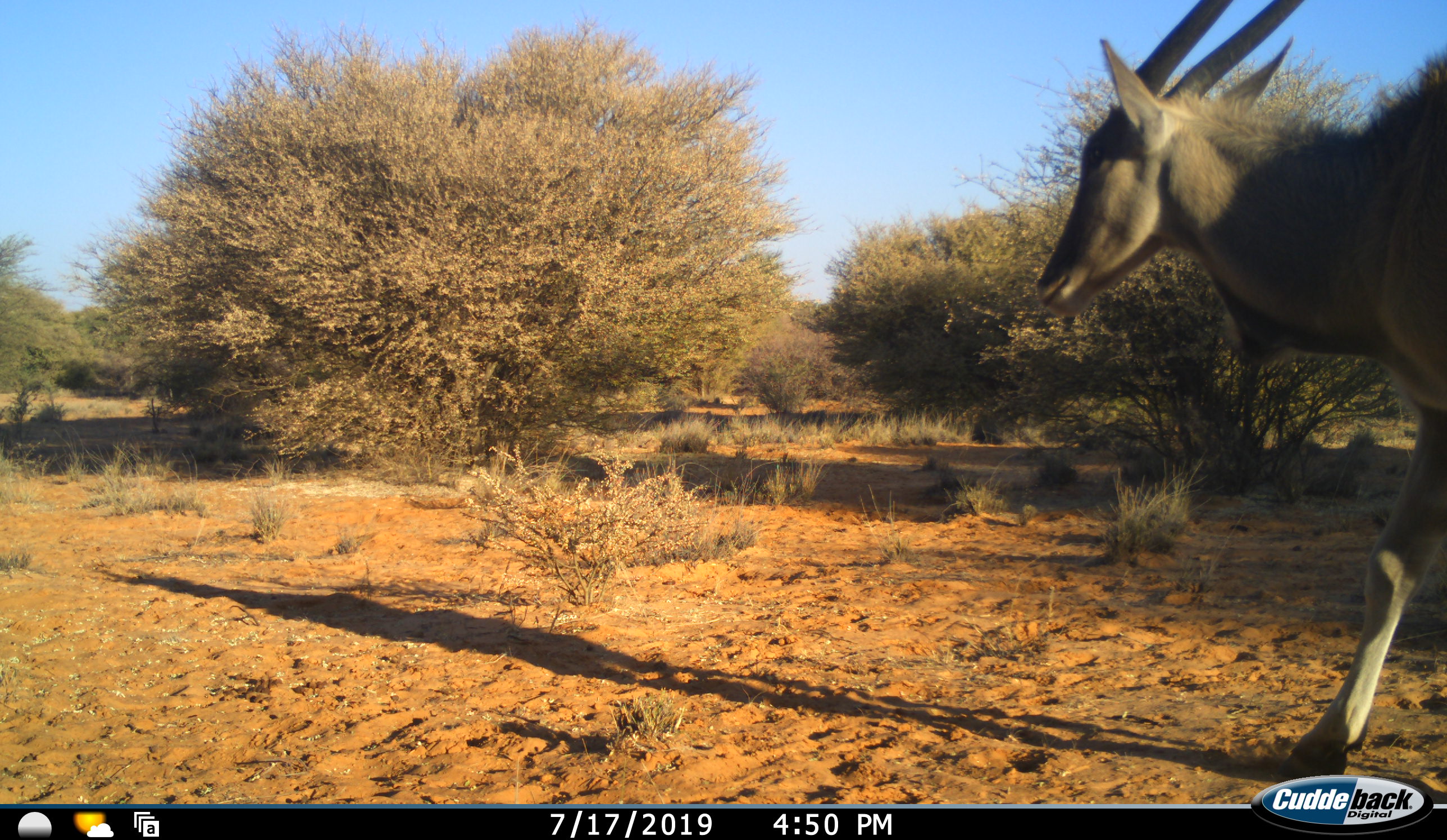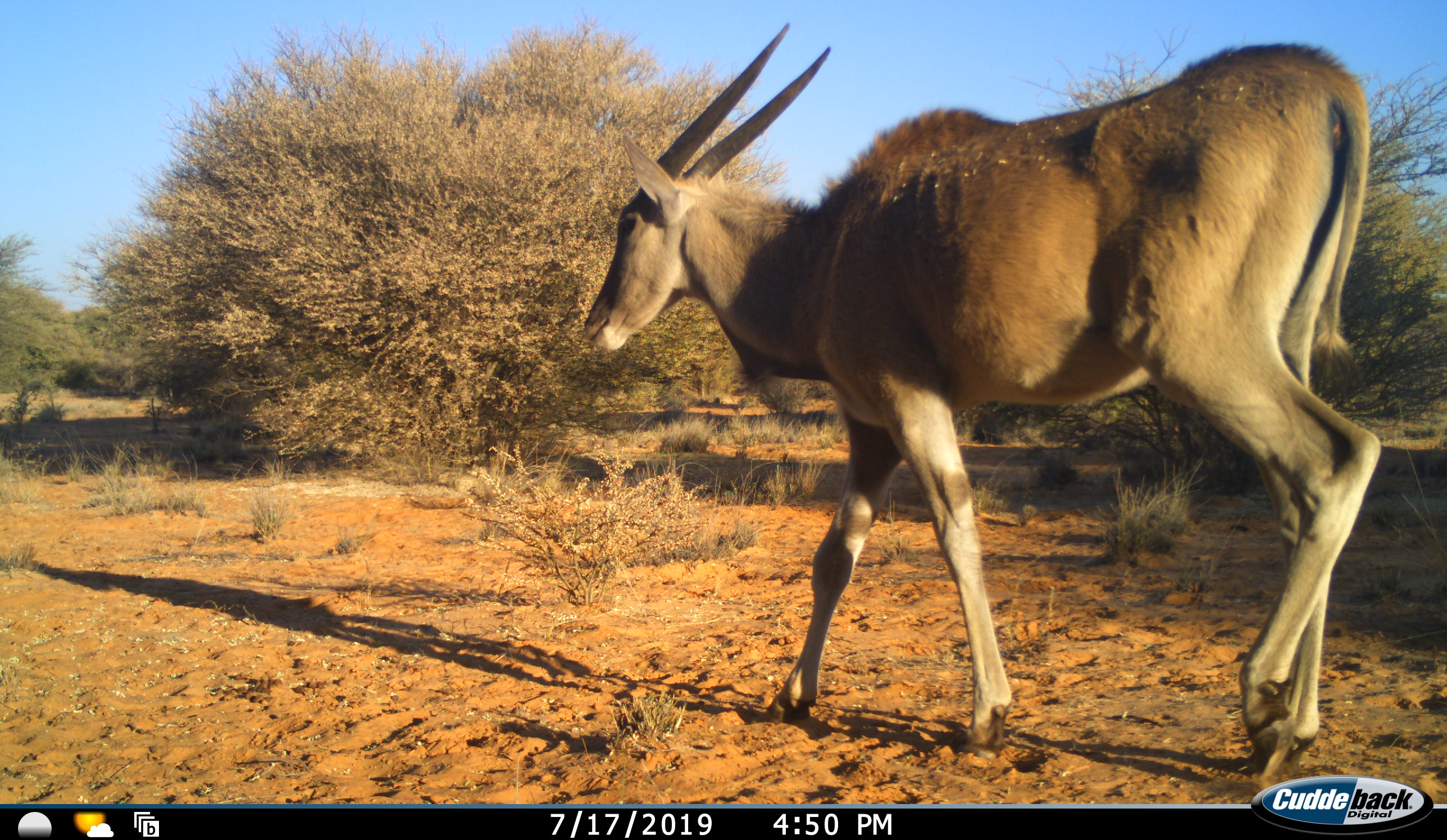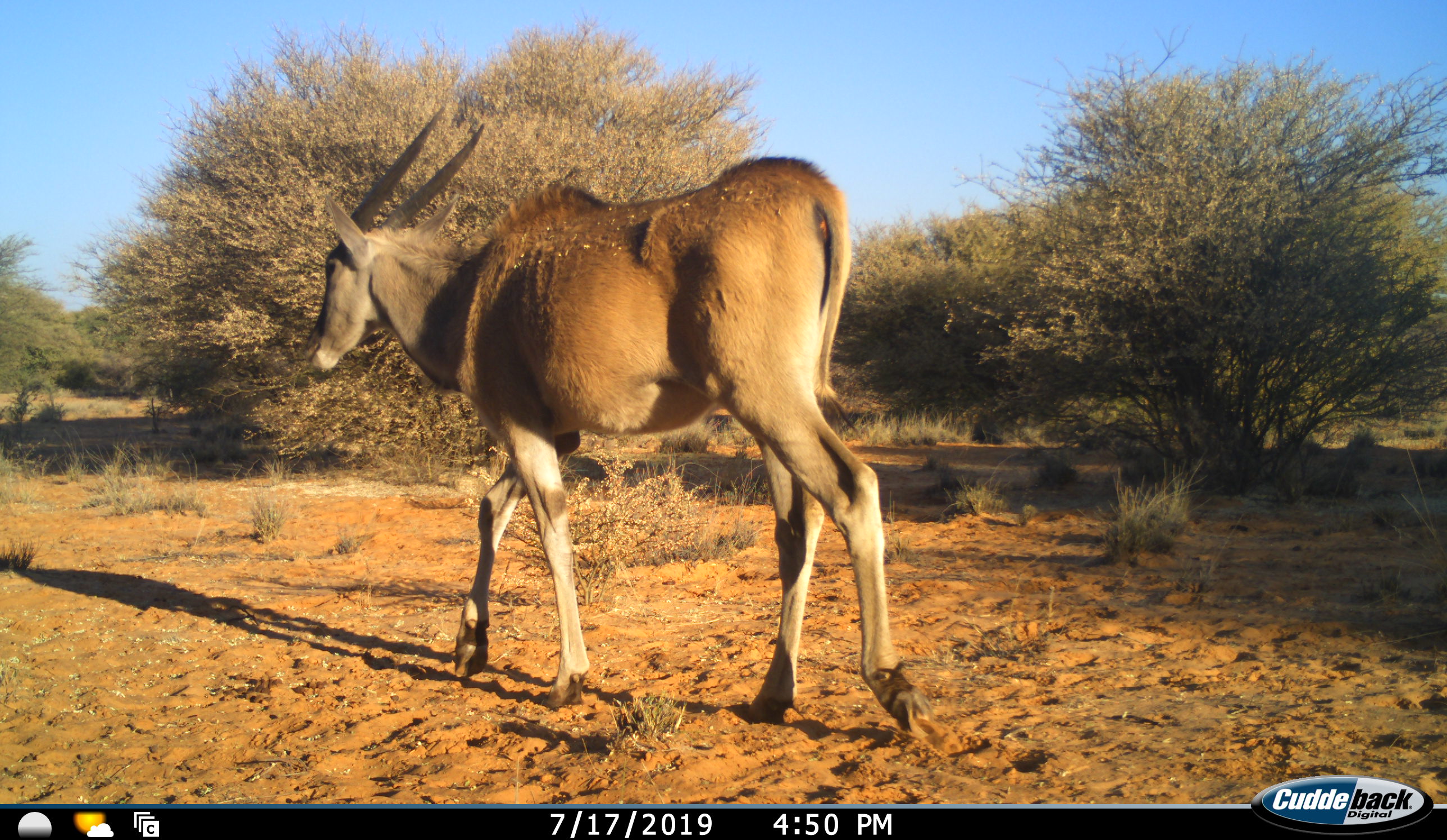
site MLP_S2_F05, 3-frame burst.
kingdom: Animalia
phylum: Chordata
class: Mammalia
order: Artiodactyla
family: Bovidae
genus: Tragelaphus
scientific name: Tragelaphus oryx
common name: eland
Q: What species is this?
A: Eland (Tragelaphus oryx).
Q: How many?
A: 1.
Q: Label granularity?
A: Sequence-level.